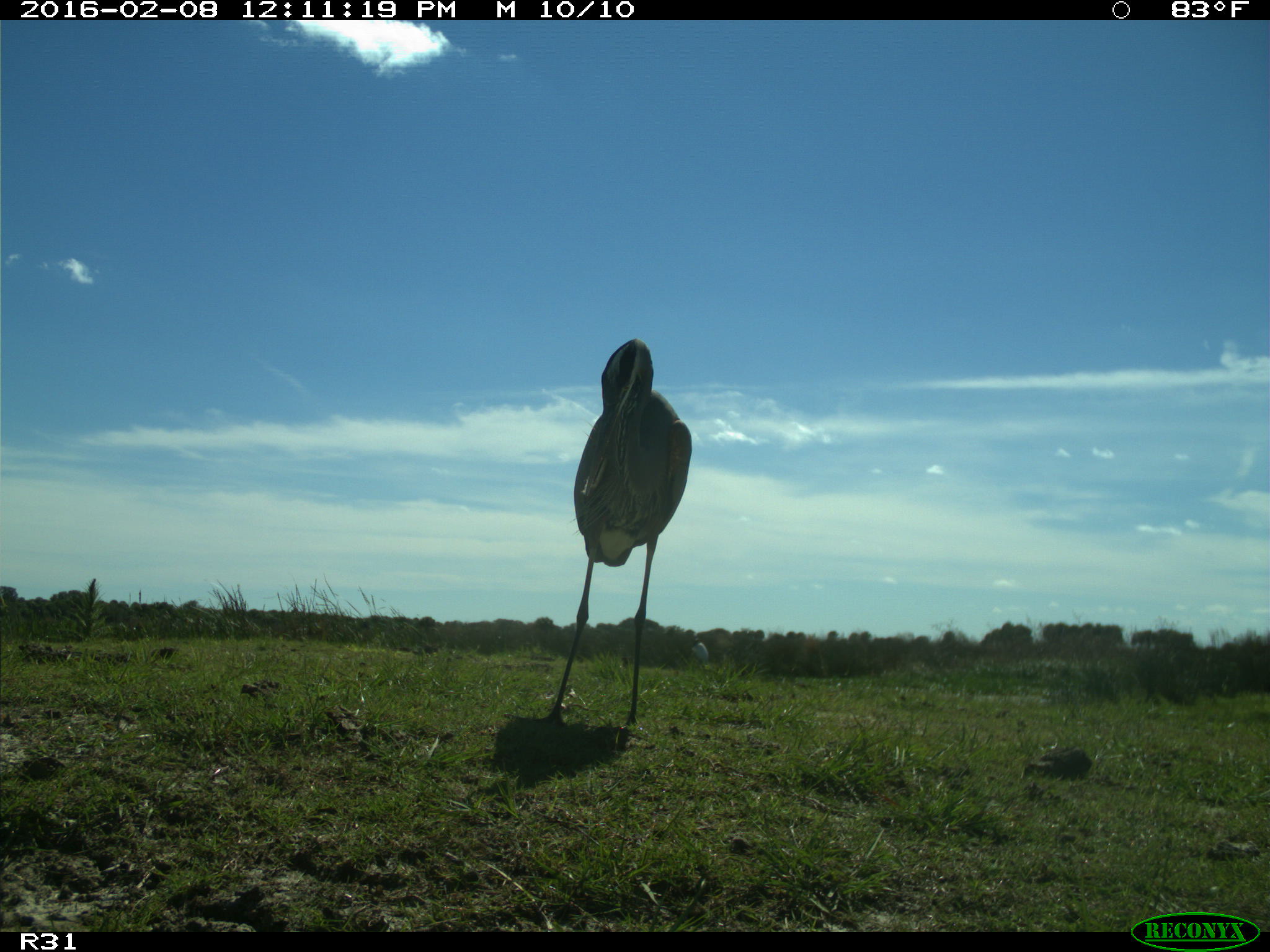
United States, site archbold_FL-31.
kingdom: Animalia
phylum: Chordata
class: Aves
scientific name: Aves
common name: birds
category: unidentified bird